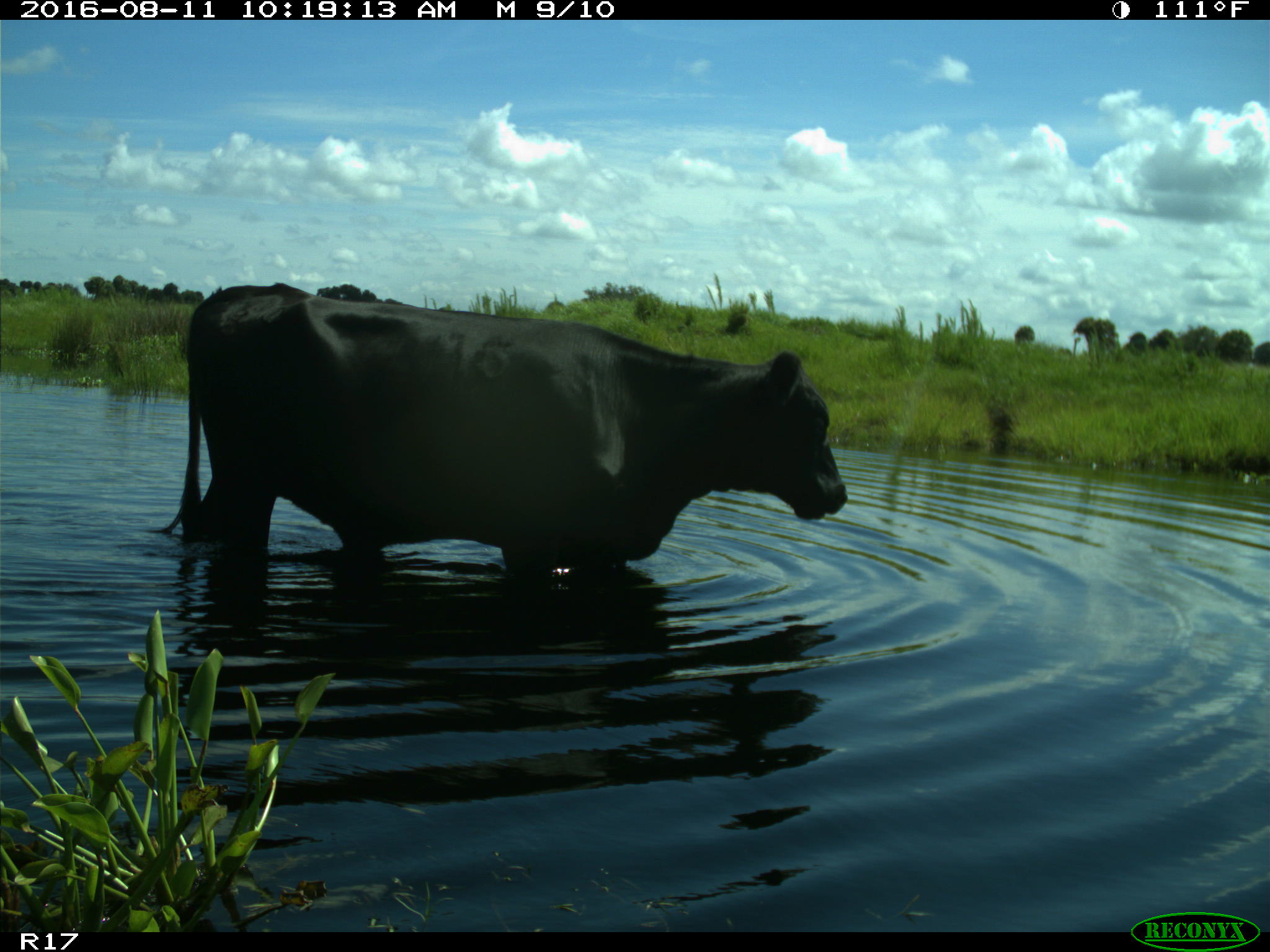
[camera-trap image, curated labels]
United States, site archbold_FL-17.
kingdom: Animalia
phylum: Chordata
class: Mammalia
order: Artiodactyla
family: Bovidae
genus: Bos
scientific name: Bos taurus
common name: domestic cow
Bos taurus (domestic cow).